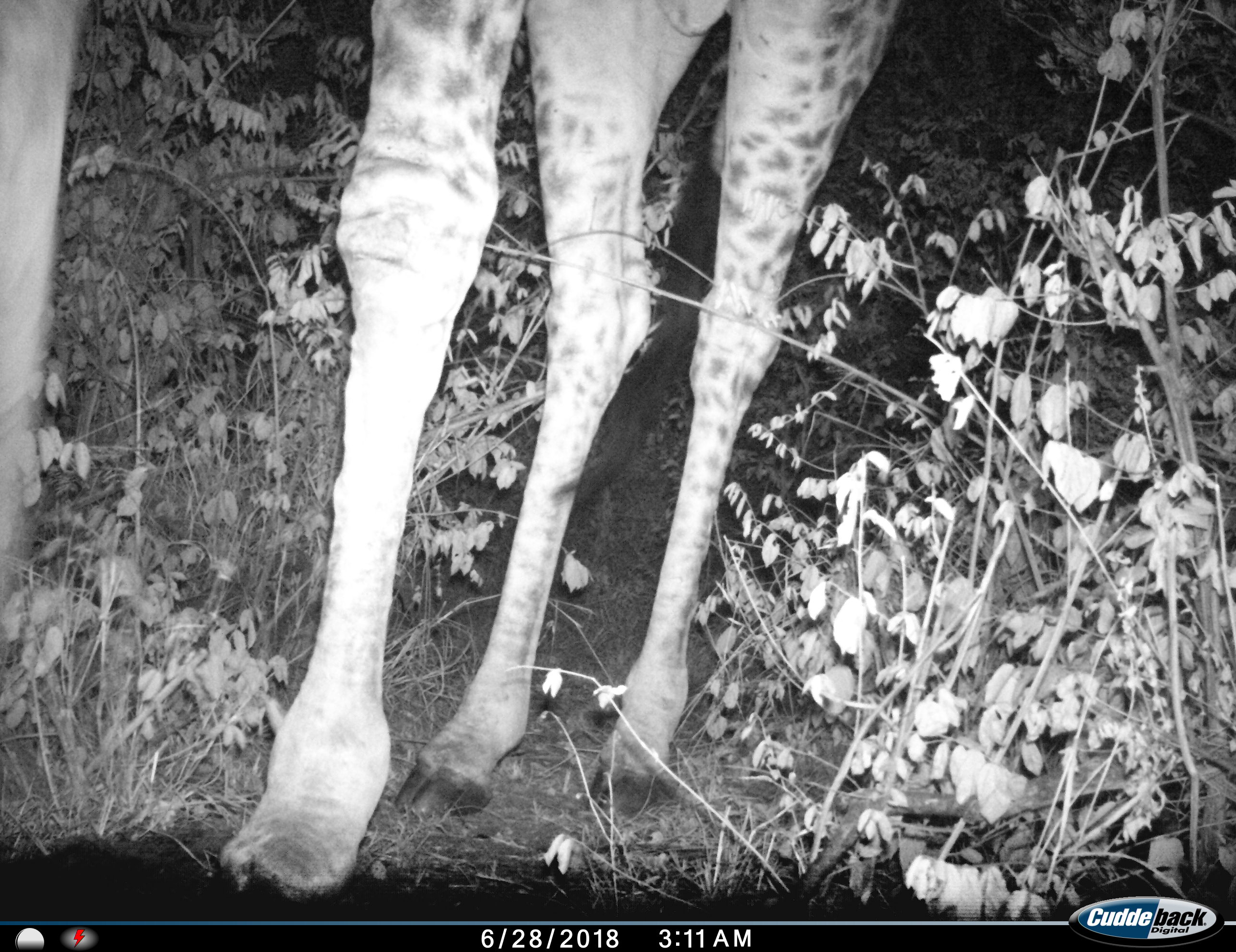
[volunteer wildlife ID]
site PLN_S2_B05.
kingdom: Animalia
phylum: Chordata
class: Mammalia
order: Artiodactyla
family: Giraffidae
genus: Giraffa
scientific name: Giraffa camelopardalis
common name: giraffe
Giraffe (Giraffa camelopardalis), count 1. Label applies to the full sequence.